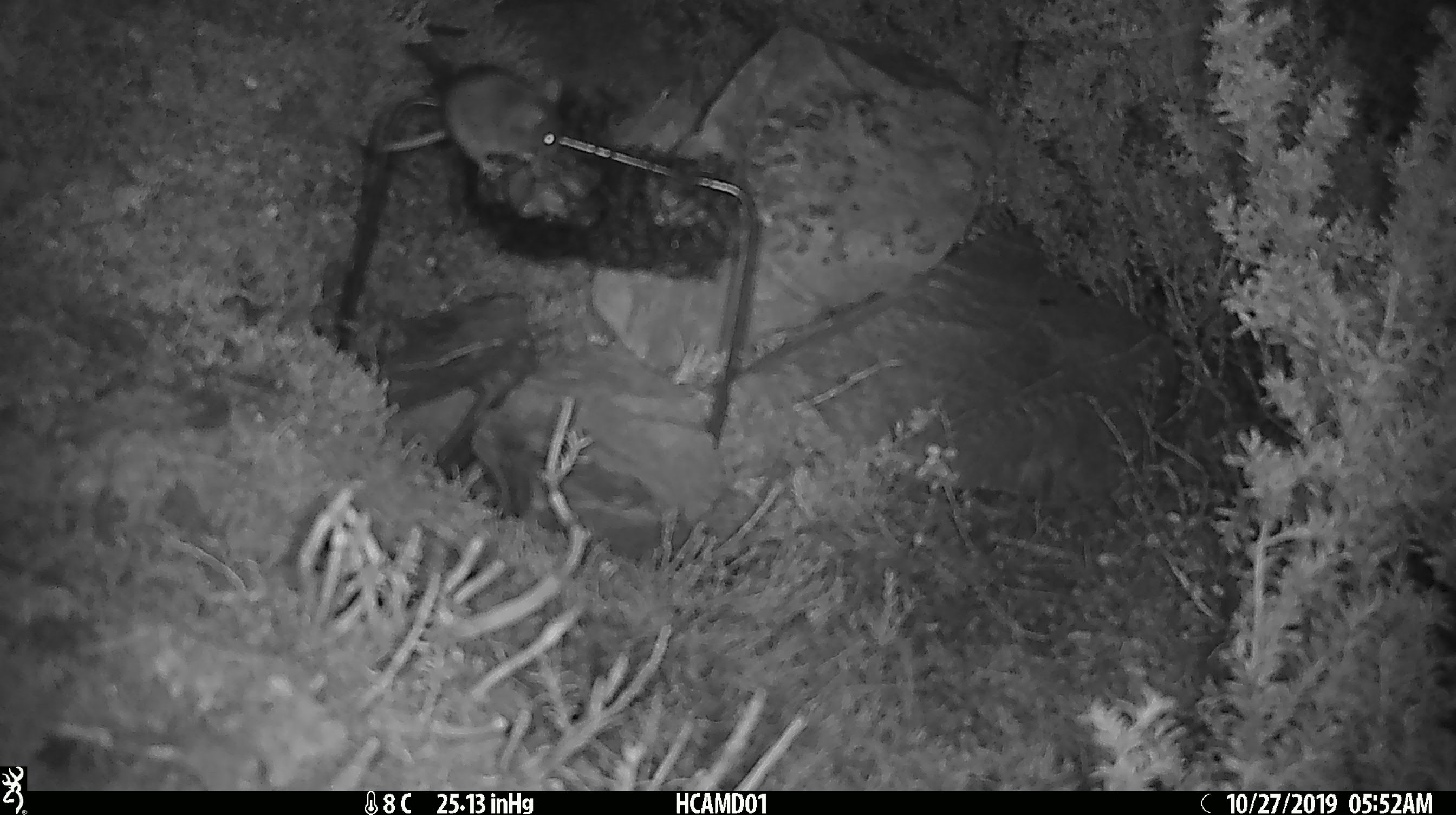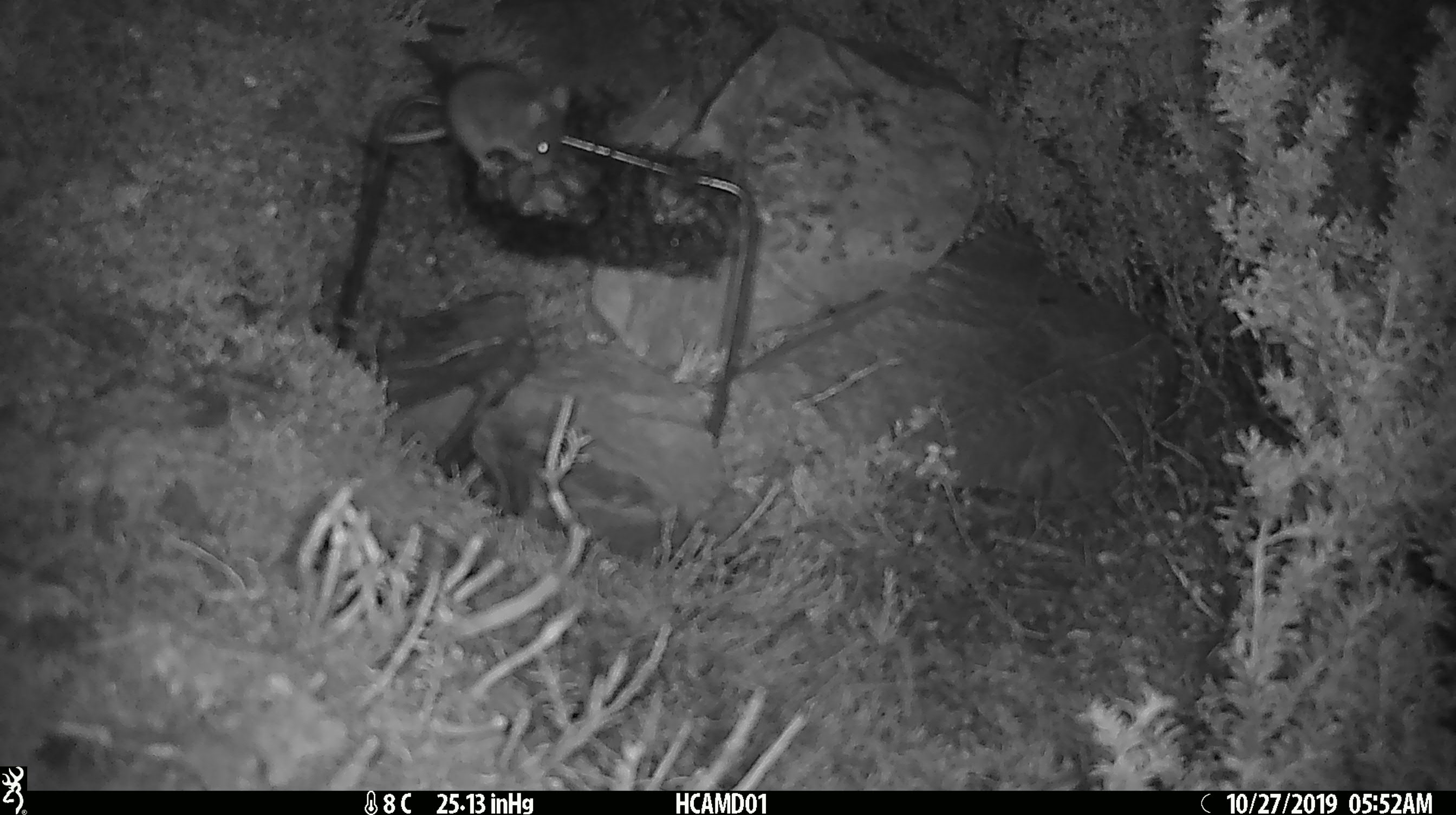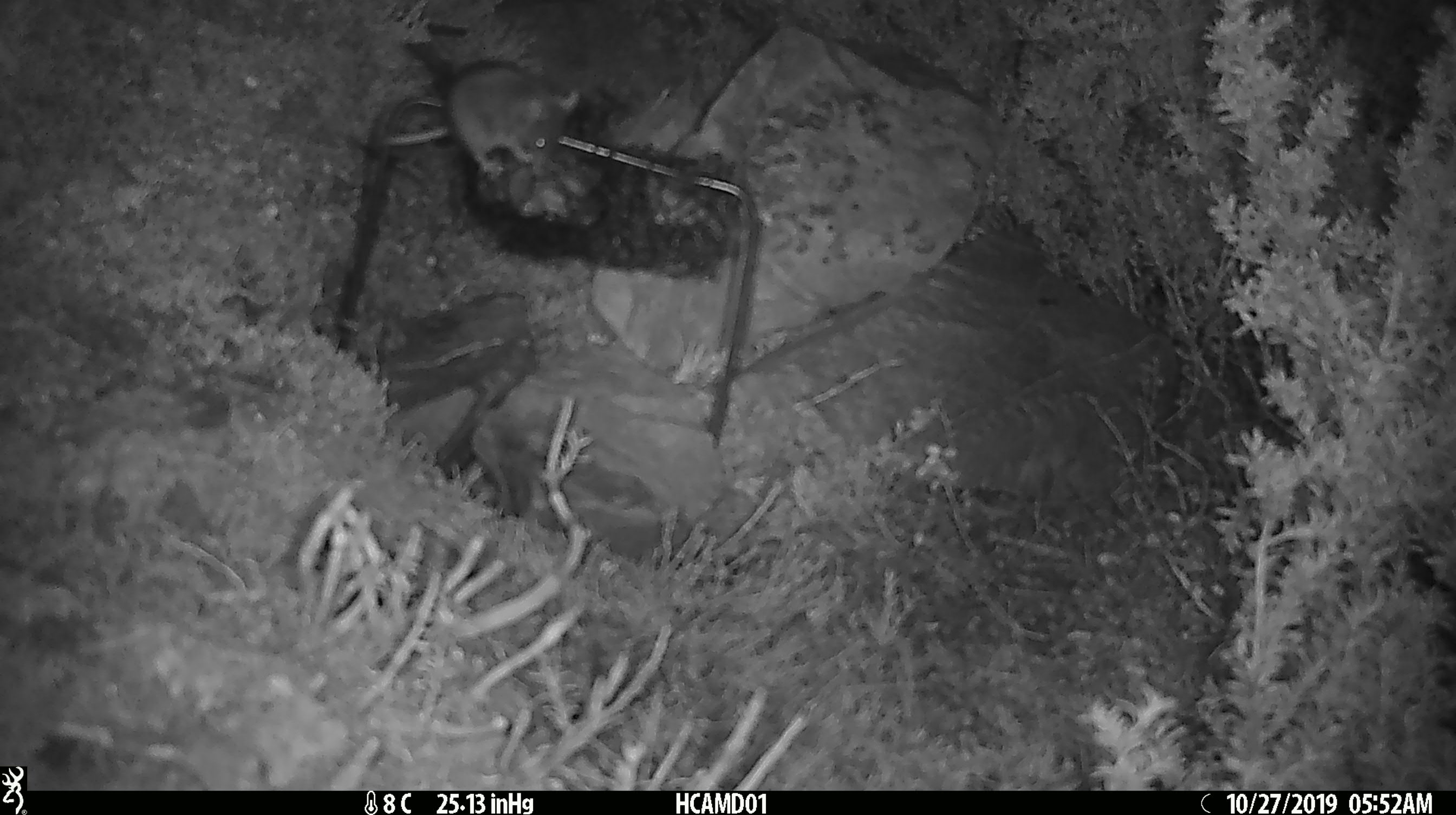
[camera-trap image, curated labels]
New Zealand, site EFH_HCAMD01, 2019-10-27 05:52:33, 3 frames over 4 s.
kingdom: Animalia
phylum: Chordata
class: Mammalia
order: Rodentia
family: Muridae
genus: Mus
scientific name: Mus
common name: mouse